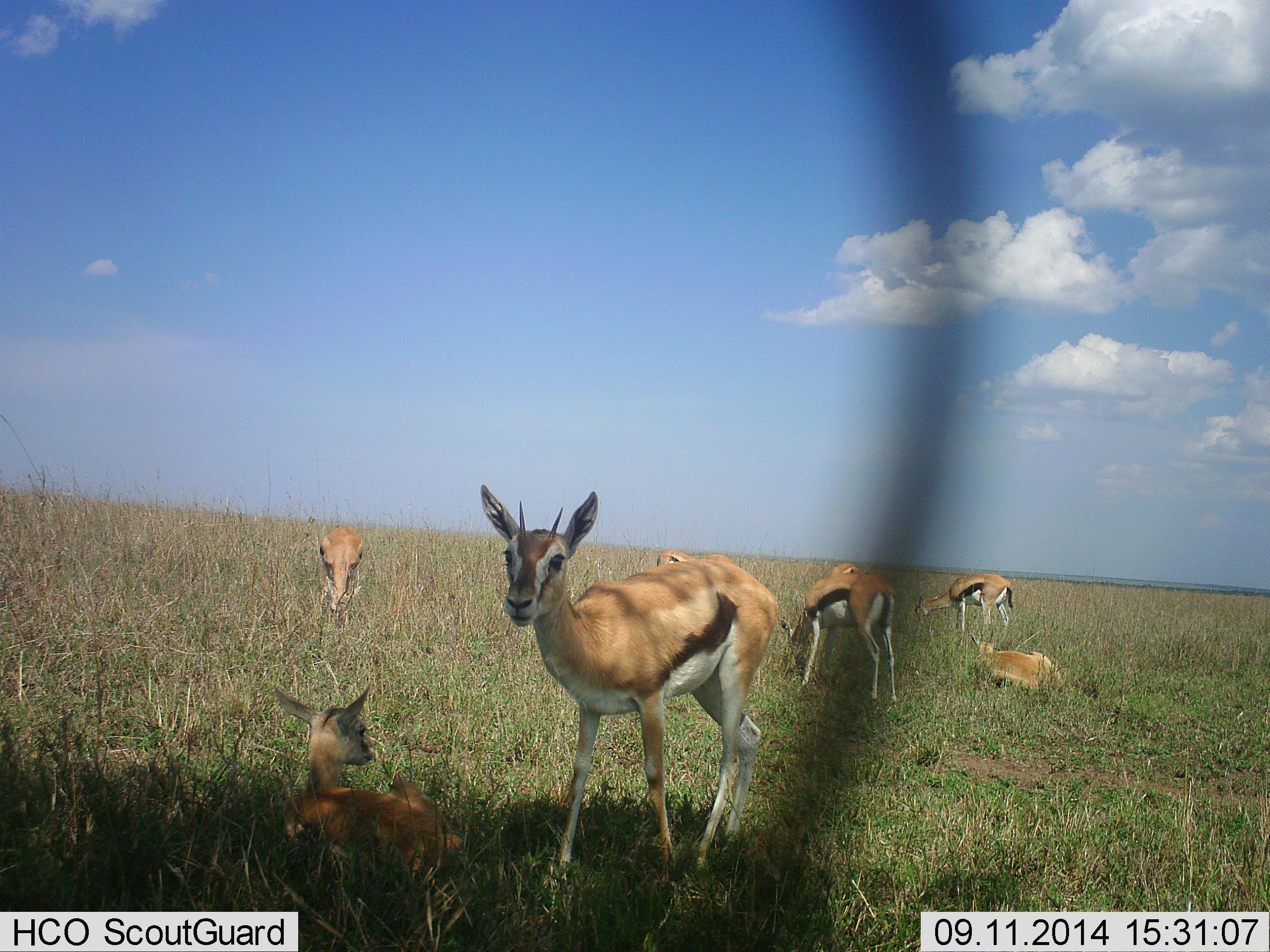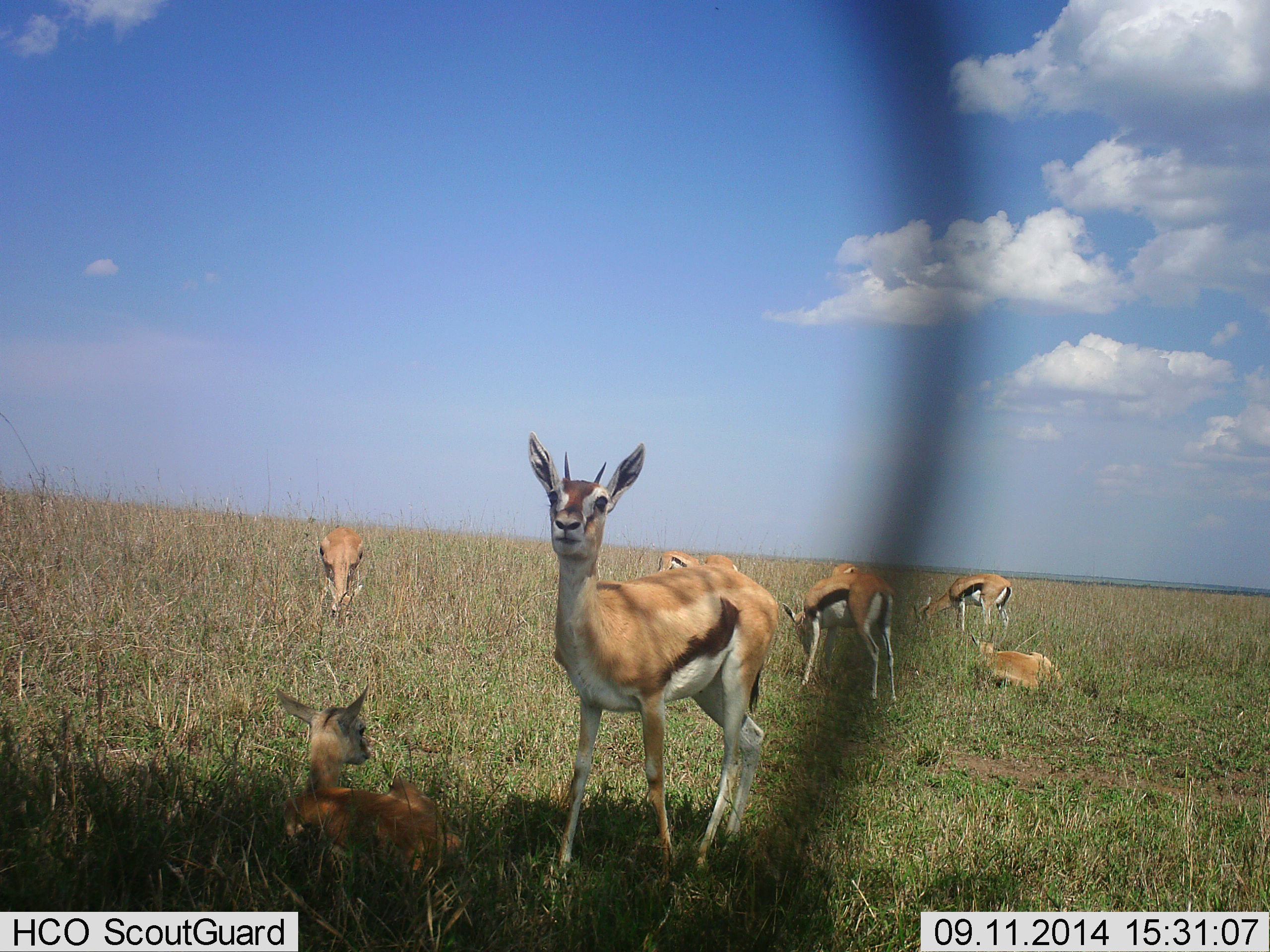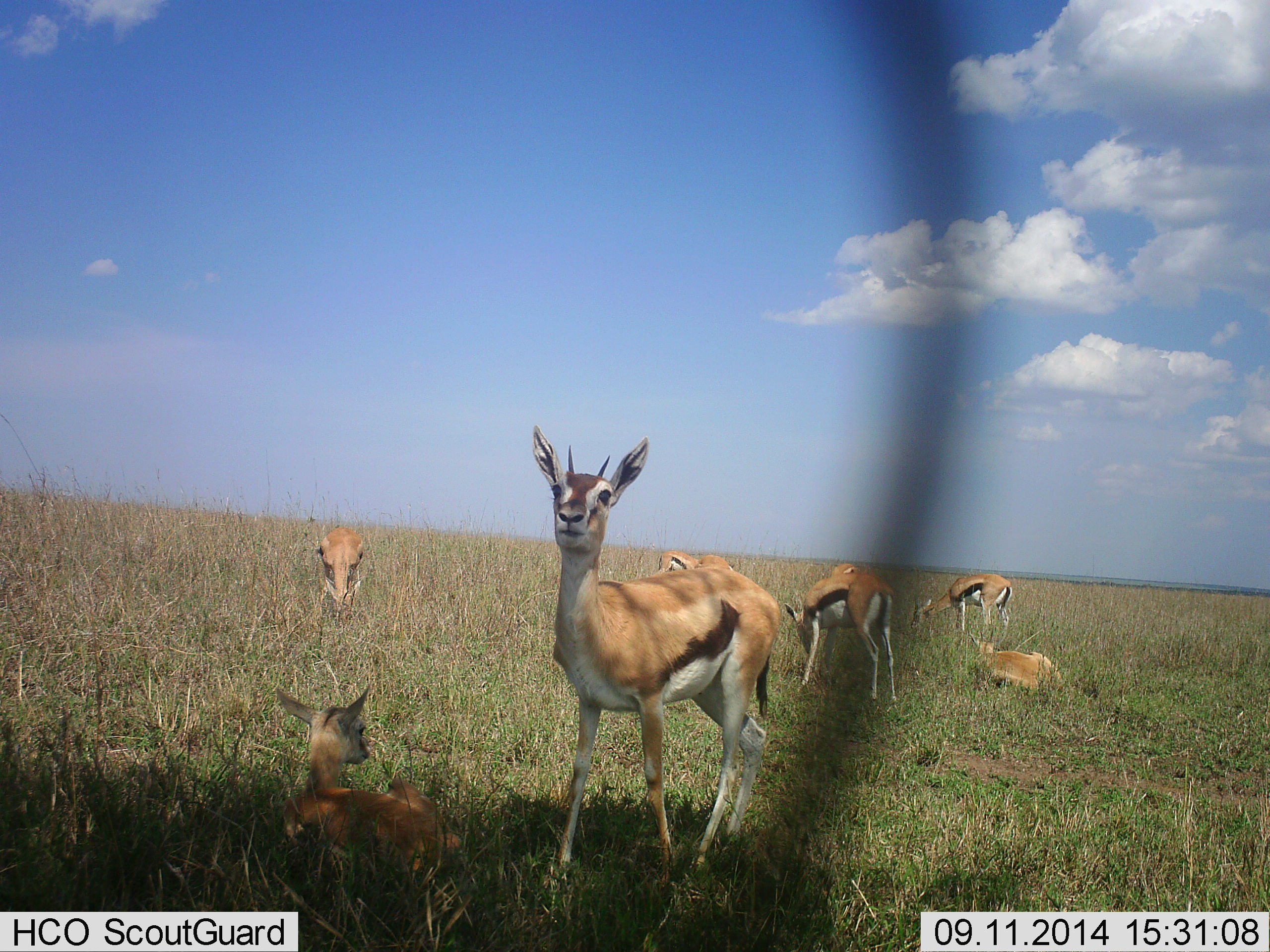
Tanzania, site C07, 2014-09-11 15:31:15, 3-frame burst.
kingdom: Animalia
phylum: Chordata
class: Mammalia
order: Artiodactyla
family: Bovidae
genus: Eudorcas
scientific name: Eudorcas thomsonii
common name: thomson's gazelle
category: gazellethomsons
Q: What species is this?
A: Gazellethomsons (thomson's gazelle) (Eudorcas thomsonii).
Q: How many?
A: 8.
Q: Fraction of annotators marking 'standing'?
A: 90%.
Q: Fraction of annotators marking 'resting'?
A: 100%.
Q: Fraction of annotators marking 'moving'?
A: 0%.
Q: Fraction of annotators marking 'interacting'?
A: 0%.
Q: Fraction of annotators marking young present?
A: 50%.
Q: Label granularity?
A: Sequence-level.